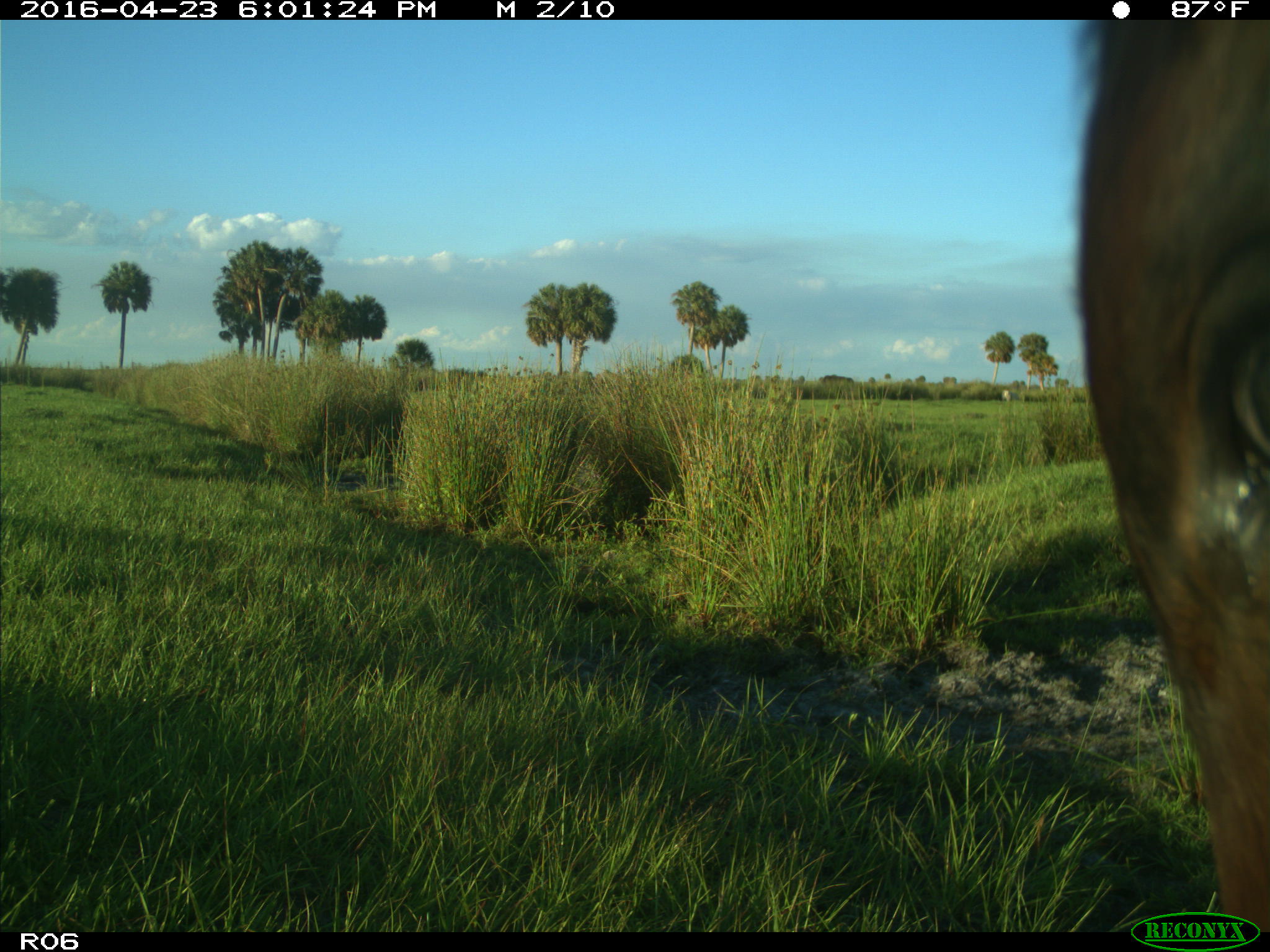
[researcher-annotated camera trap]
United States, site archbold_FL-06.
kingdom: Animalia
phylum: Chordata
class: Mammalia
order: Artiodactyla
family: Bovidae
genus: Bos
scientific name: Bos taurus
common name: domestic cow